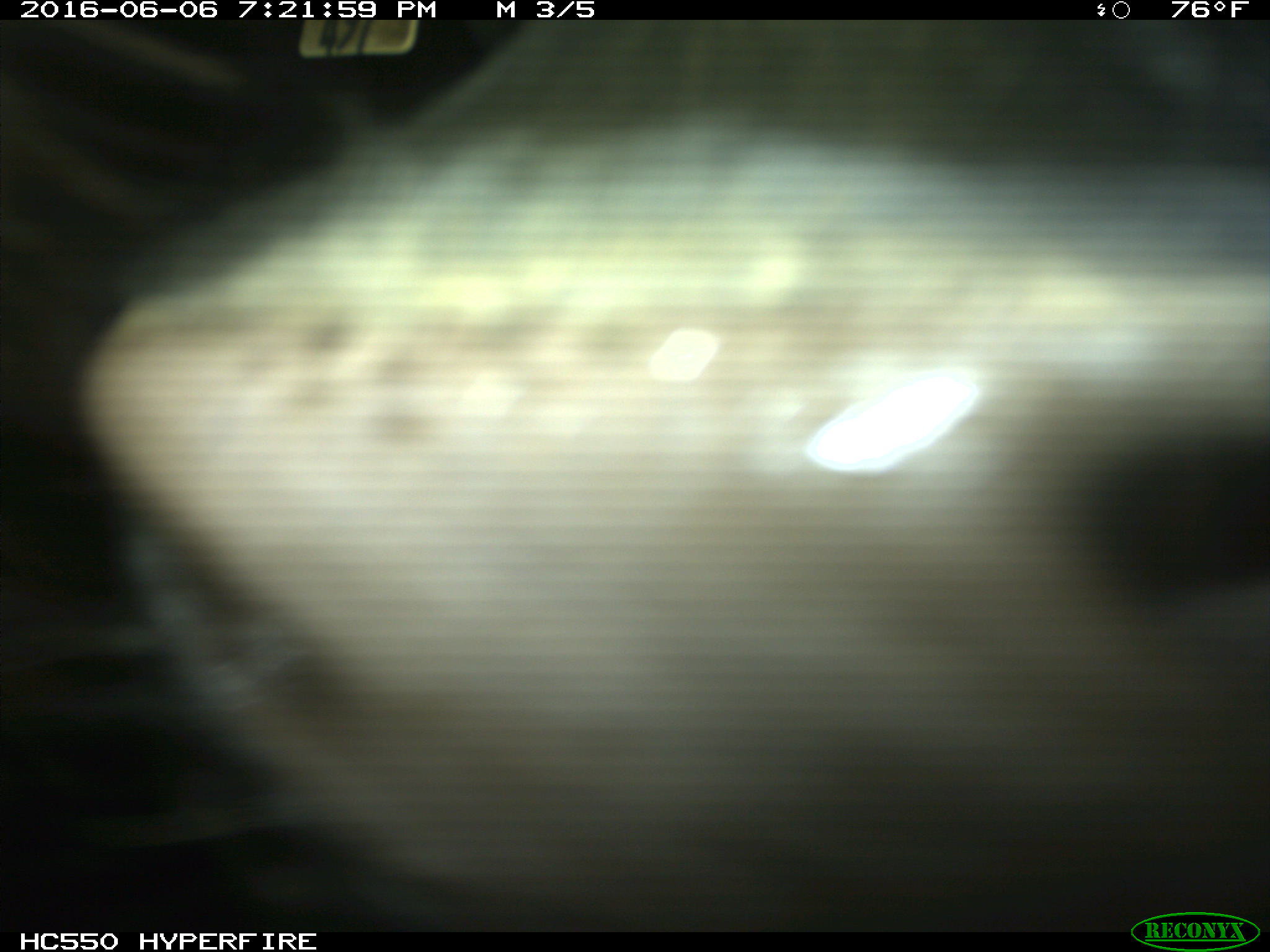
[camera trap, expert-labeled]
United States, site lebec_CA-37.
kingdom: Animalia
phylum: Chordata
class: Mammalia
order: Artiodactyla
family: Bovidae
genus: Bos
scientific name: Bos taurus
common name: domestic cow